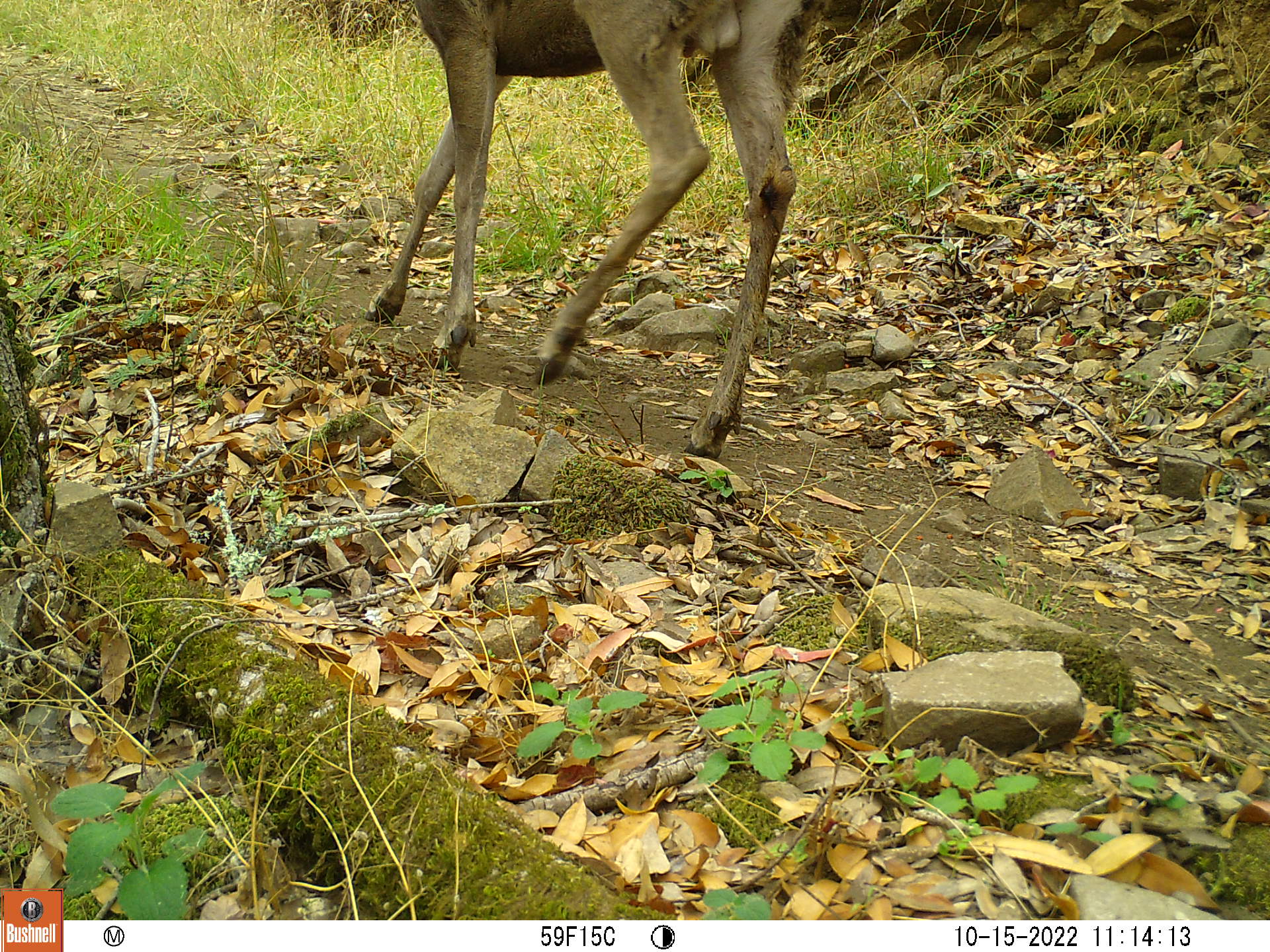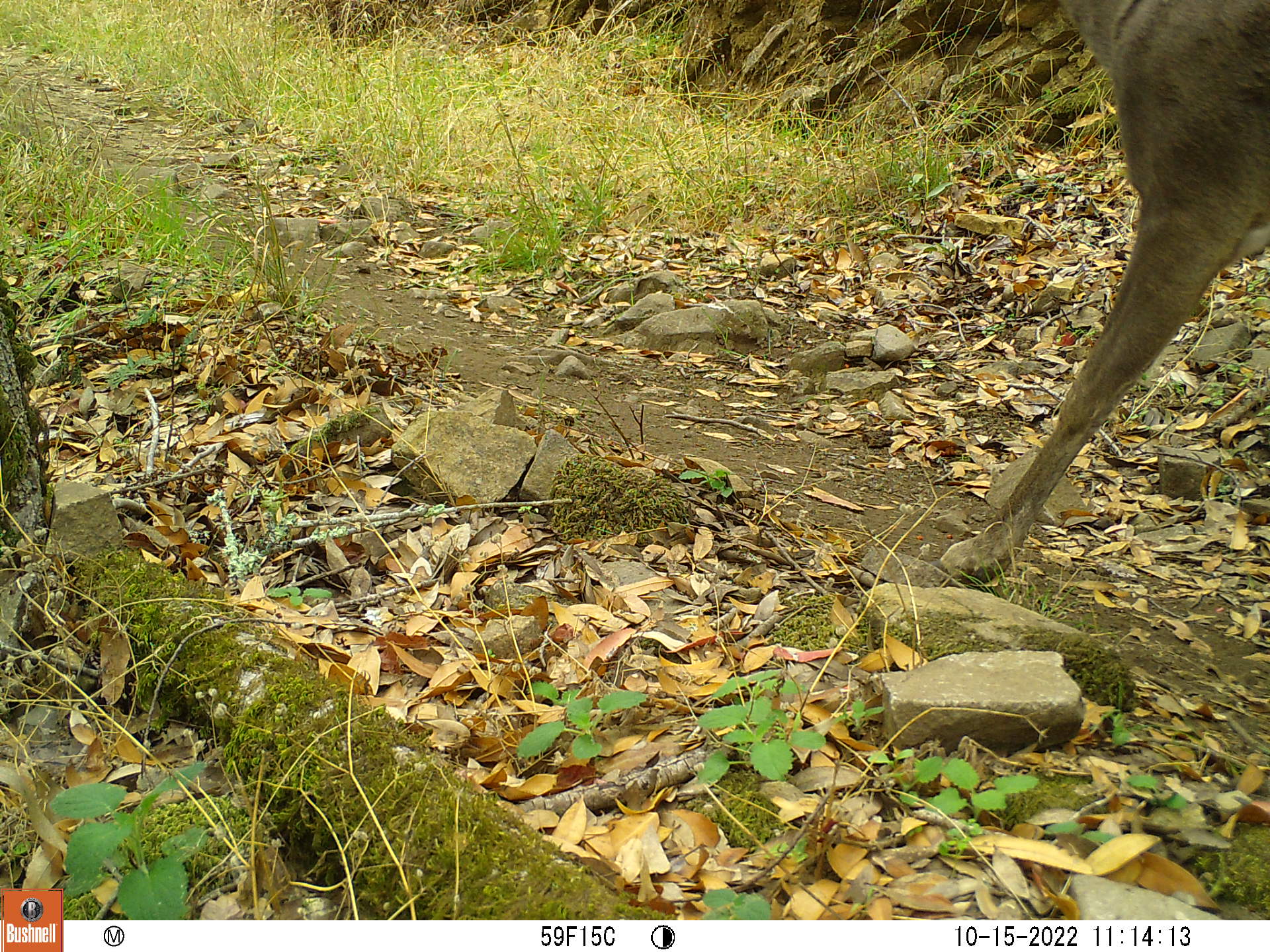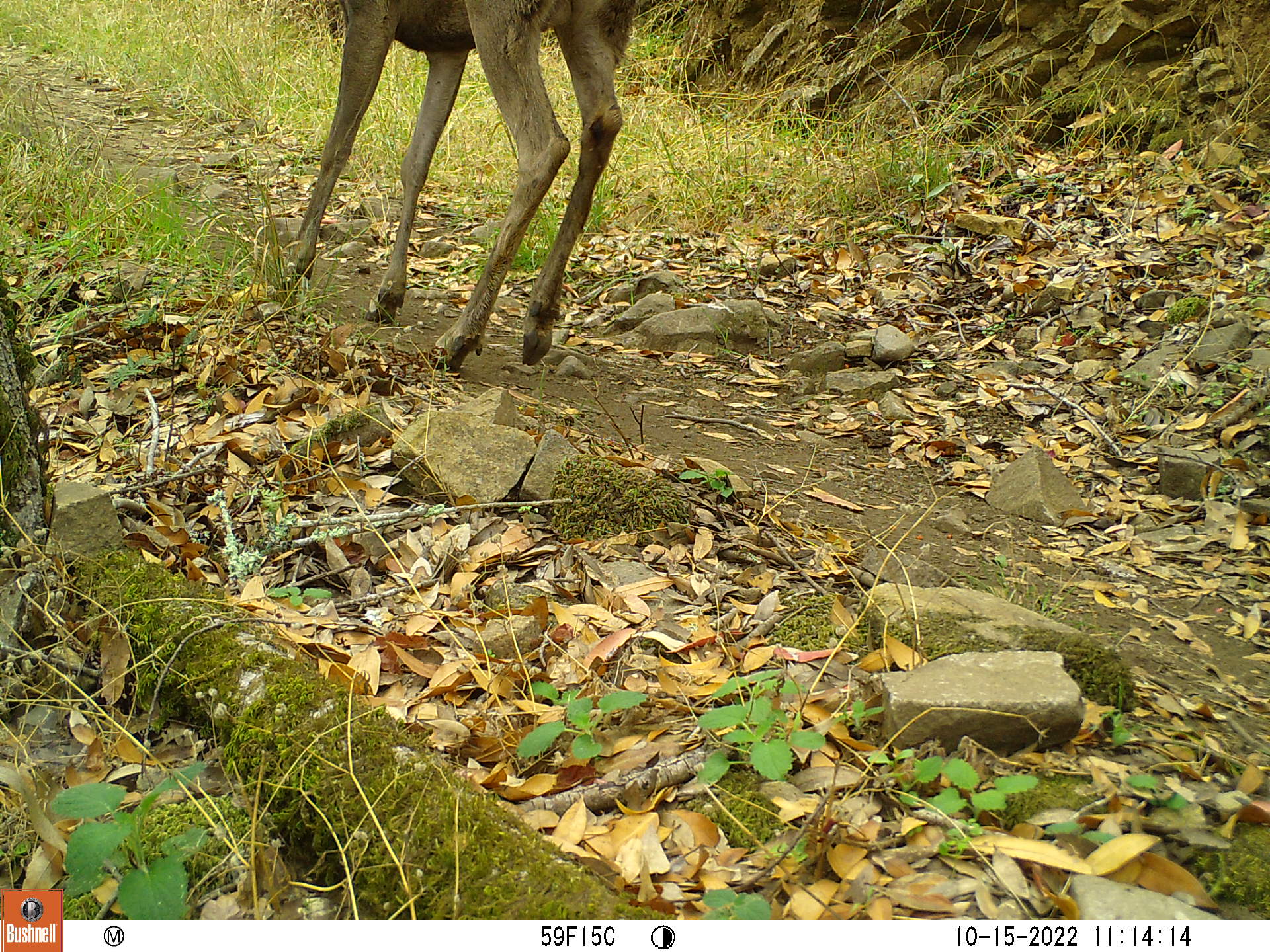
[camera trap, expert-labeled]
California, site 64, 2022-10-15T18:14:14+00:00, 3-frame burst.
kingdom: Animalia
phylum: Chordata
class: Mammalia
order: Artiodactyla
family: Cervidae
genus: Odocoileus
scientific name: Odocoileus hemionus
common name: mule deer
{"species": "mule deer (Odocoileus hemionus)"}